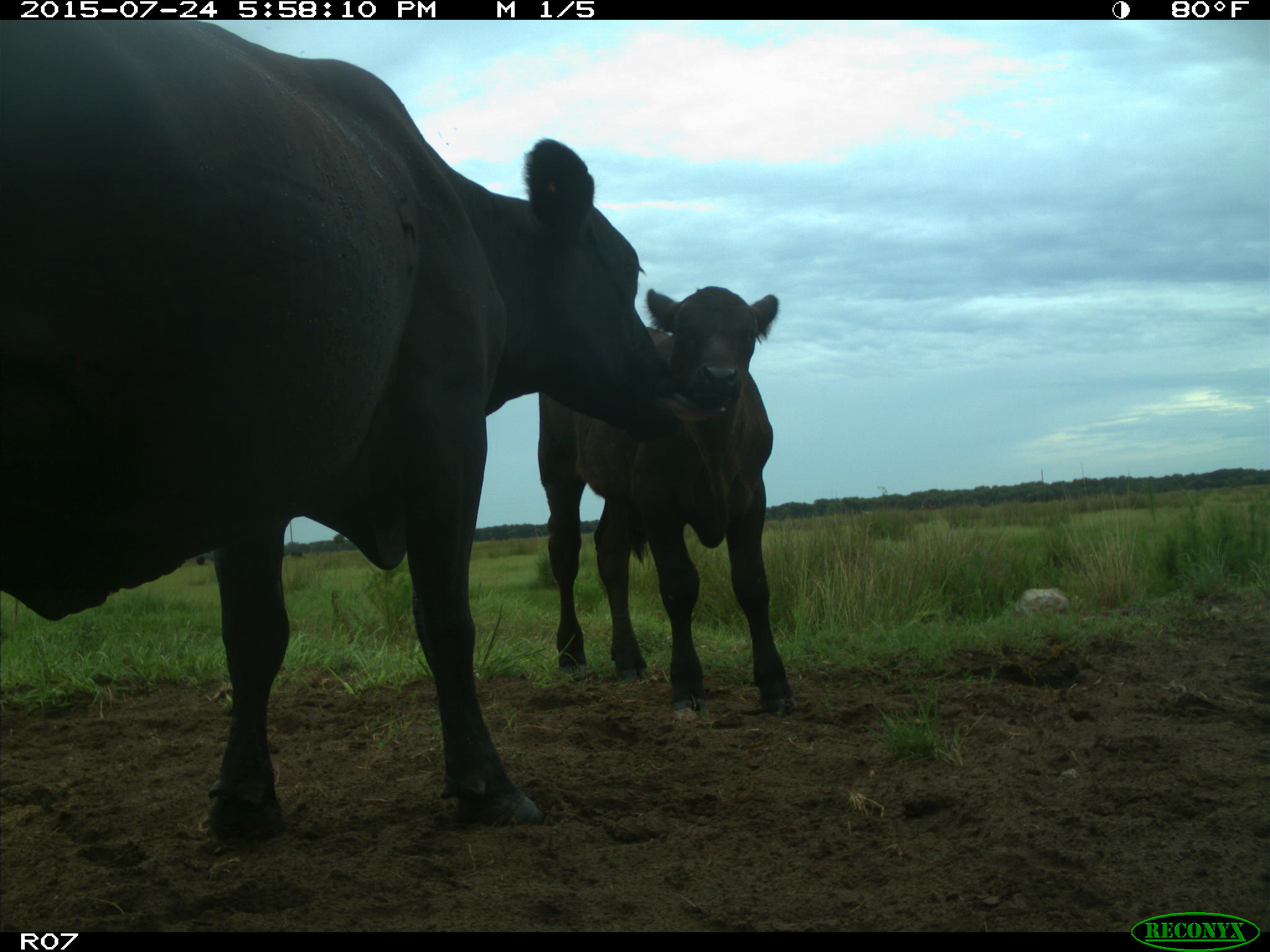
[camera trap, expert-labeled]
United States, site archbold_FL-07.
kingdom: Animalia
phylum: Chordata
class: Mammalia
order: Artiodactyla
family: Bovidae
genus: Bos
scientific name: Bos taurus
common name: domestic cow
Bos taurus (domestic cow).